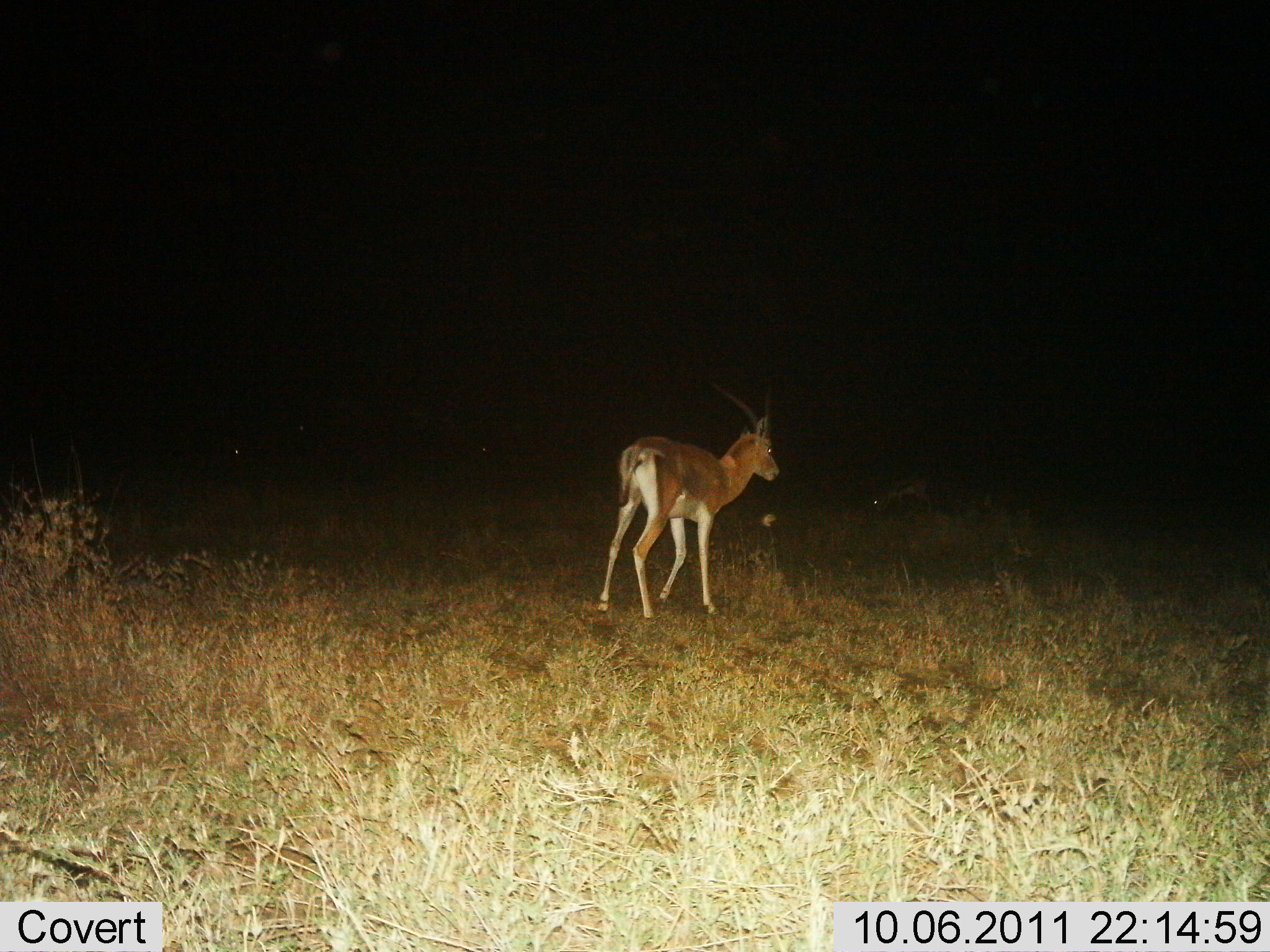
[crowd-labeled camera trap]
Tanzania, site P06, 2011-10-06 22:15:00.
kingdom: Animalia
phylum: Chordata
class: Mammalia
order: Artiodactyla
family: Bovidae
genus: Nanger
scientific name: Nanger granti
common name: grant's gazelle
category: gazellegrants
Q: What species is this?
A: Gazellegrants (grant's gazelle) (Nanger granti).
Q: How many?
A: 1.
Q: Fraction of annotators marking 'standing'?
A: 46%.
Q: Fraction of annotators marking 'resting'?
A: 0%.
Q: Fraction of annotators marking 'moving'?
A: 62%.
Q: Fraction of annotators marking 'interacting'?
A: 0%.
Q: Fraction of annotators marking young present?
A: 0%.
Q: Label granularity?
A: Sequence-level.